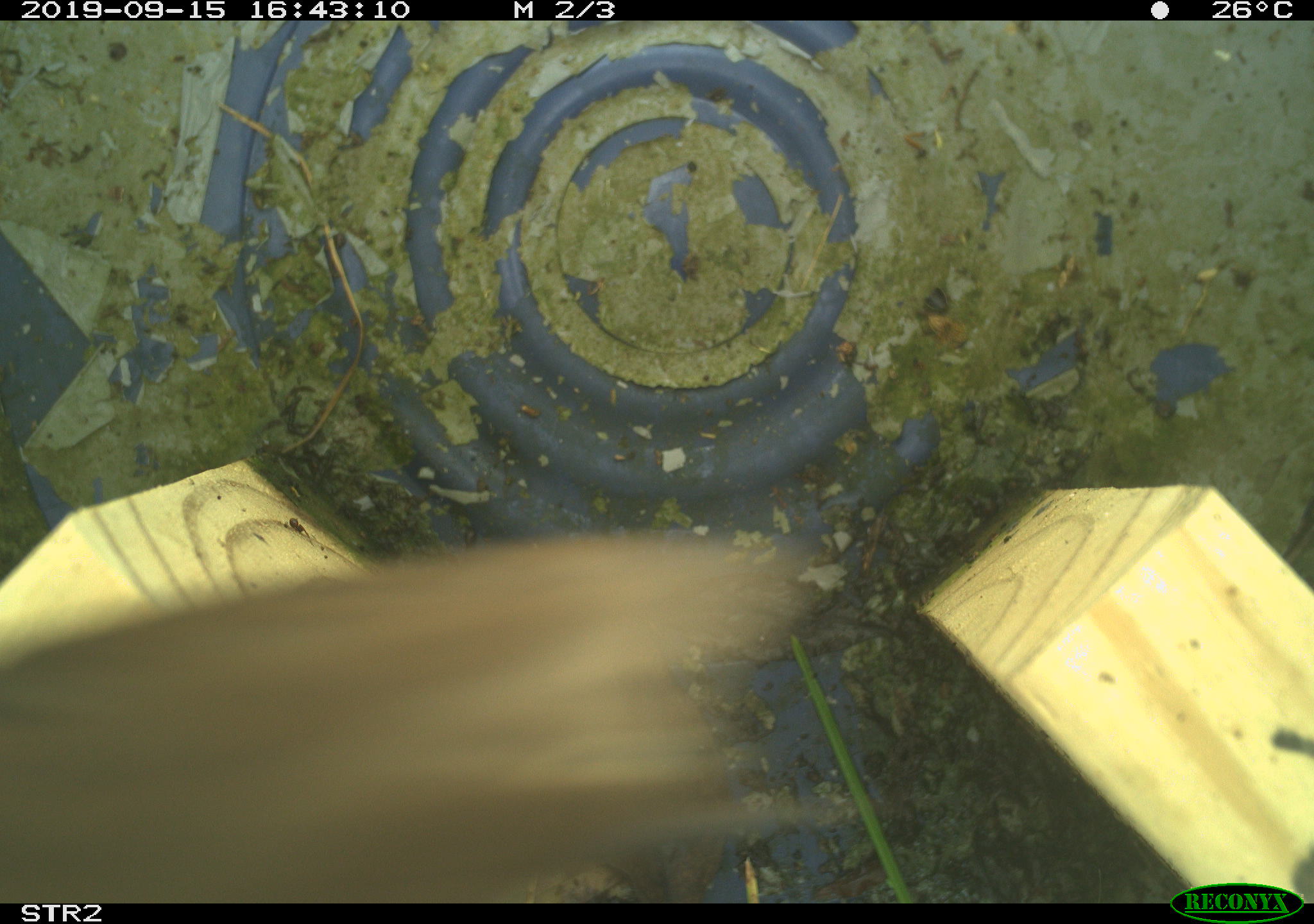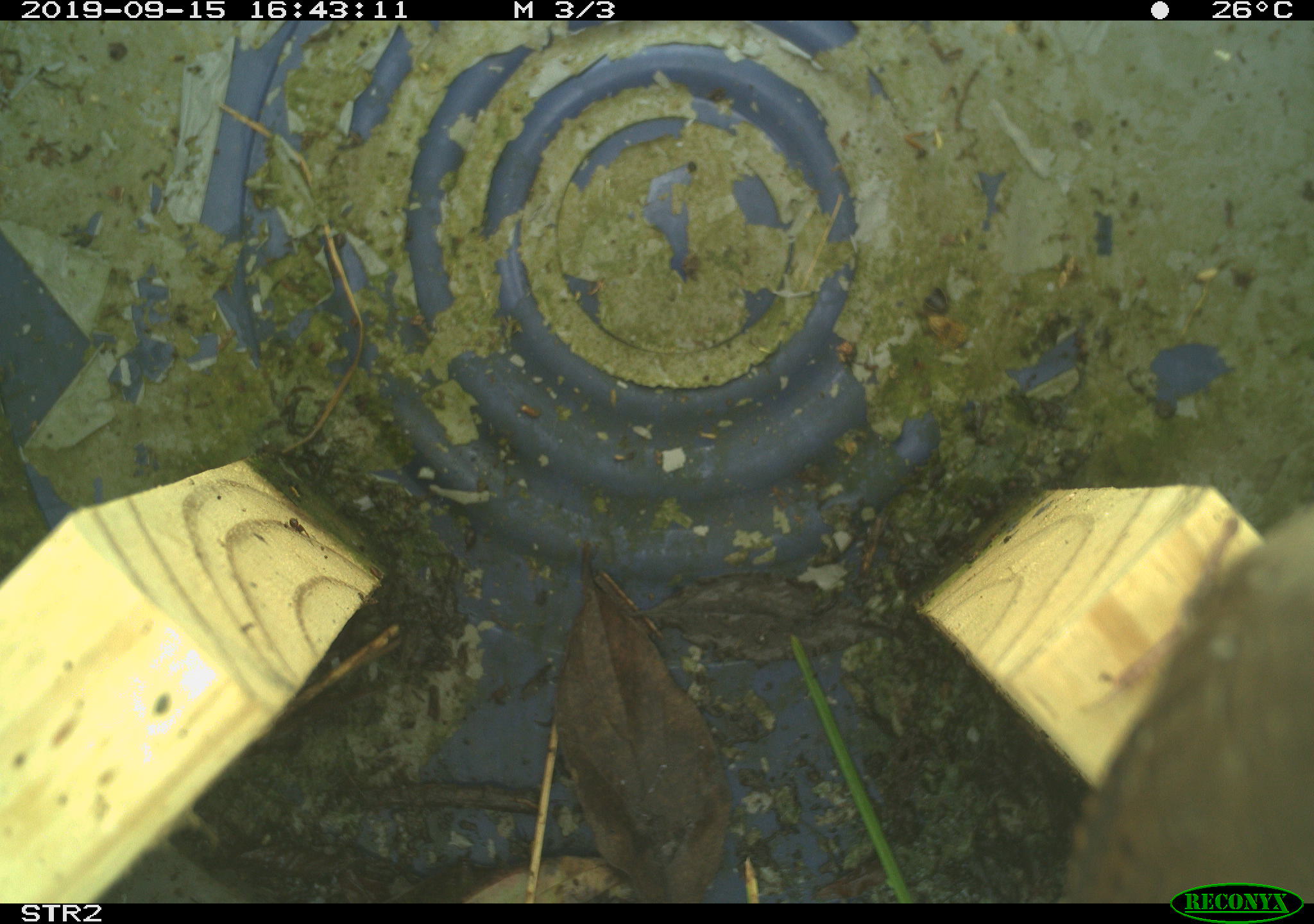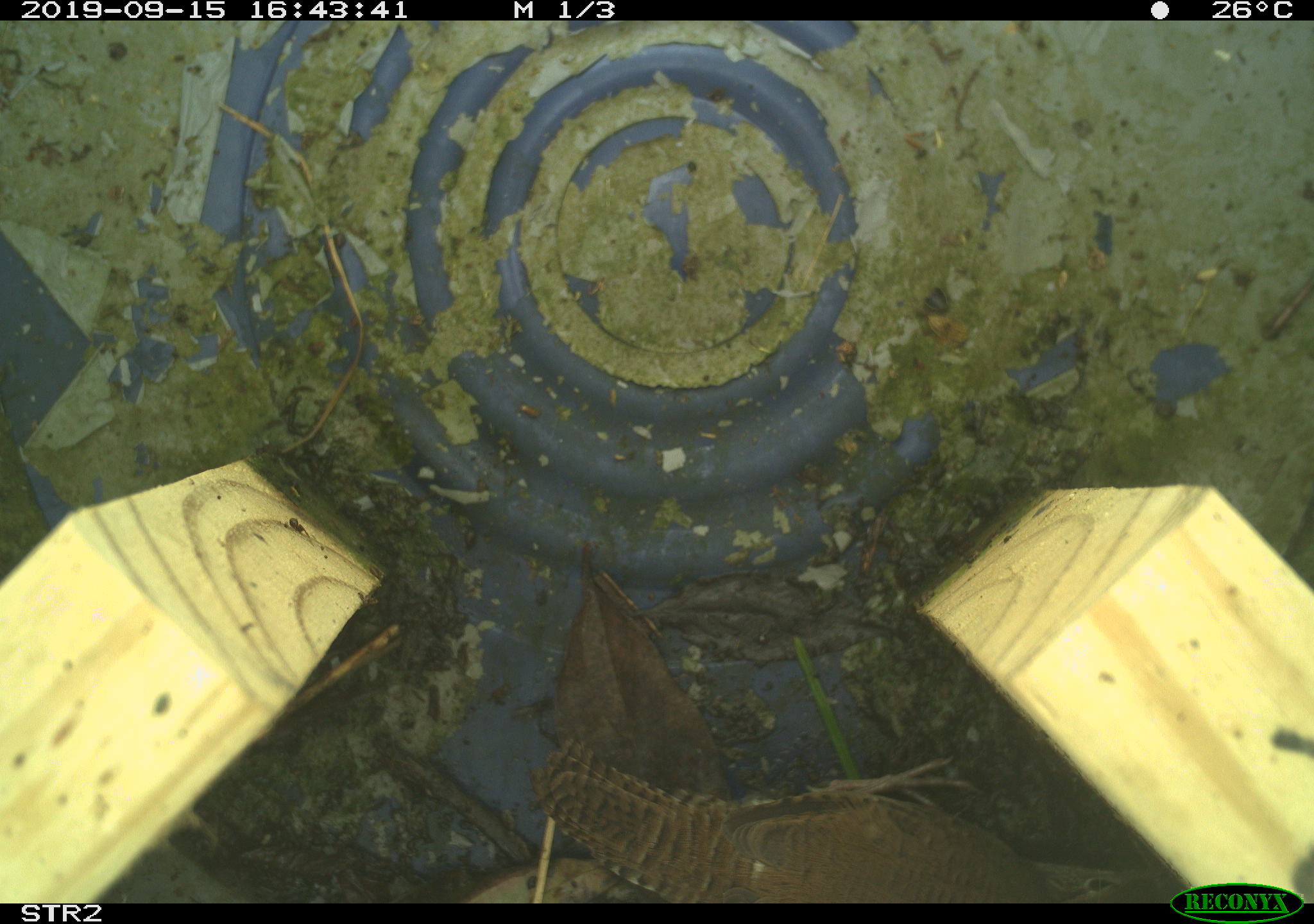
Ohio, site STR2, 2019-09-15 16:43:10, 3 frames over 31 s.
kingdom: Animalia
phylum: Chordata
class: Aves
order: Passeriformes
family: Troglodytidae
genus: Troglodytes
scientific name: Troglodytes aedon aedon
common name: northern house wren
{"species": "northern house wren (Troglodytes aedon aedon)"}